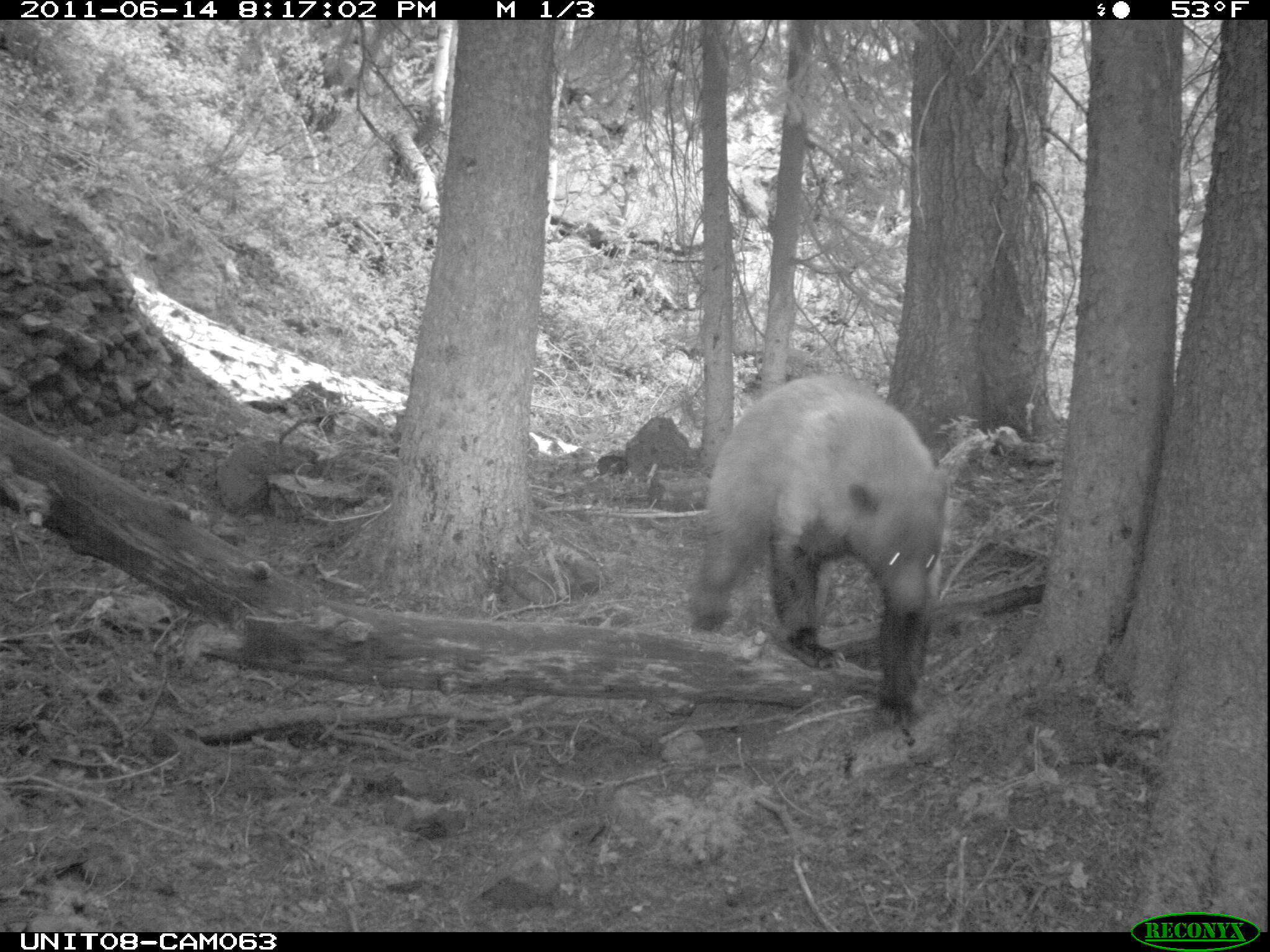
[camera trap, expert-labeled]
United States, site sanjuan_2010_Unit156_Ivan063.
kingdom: Animalia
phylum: Chordata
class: Mammalia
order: Carnivora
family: Ursidae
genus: Ursus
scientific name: Ursus americanus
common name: american black bear